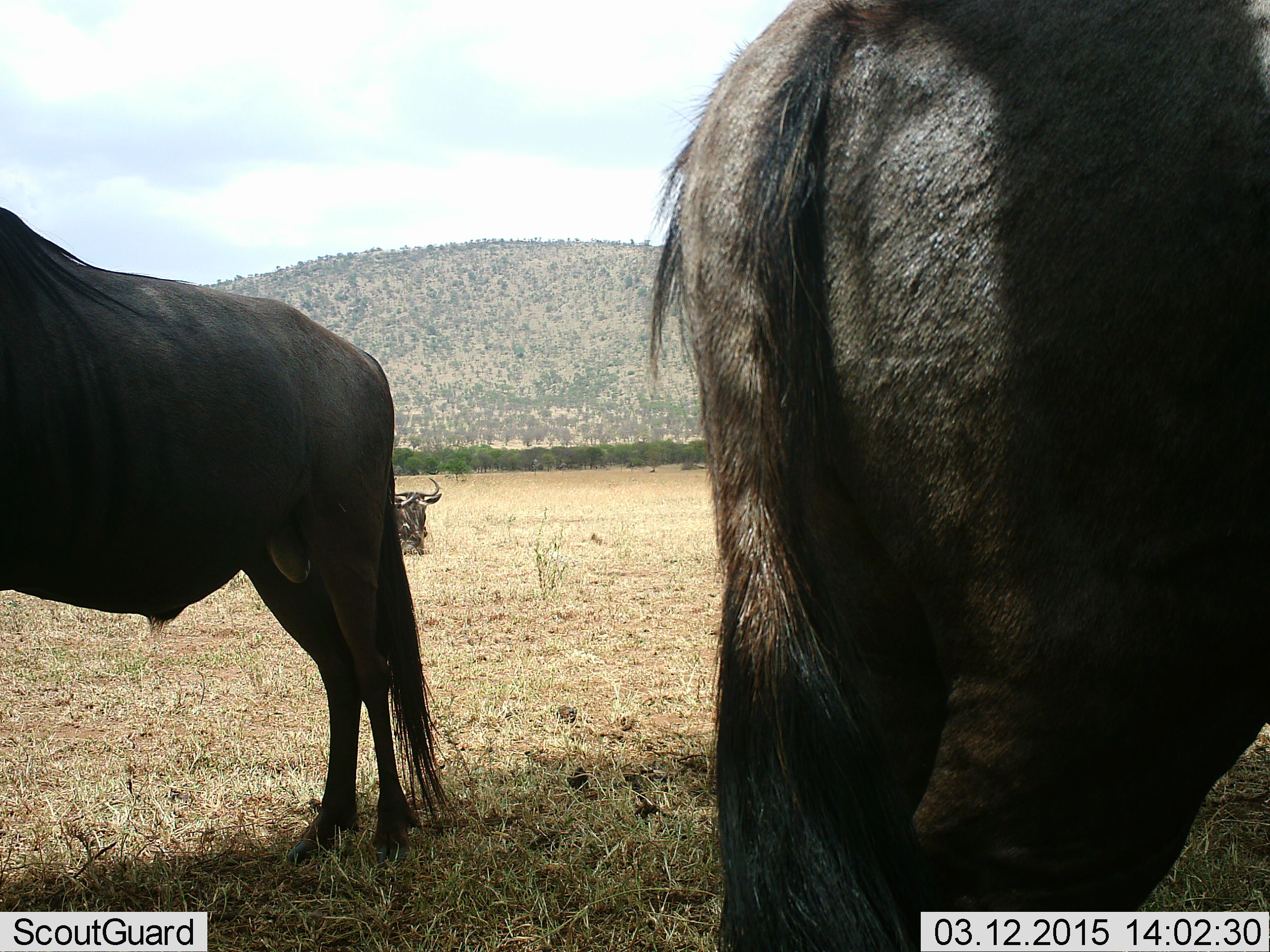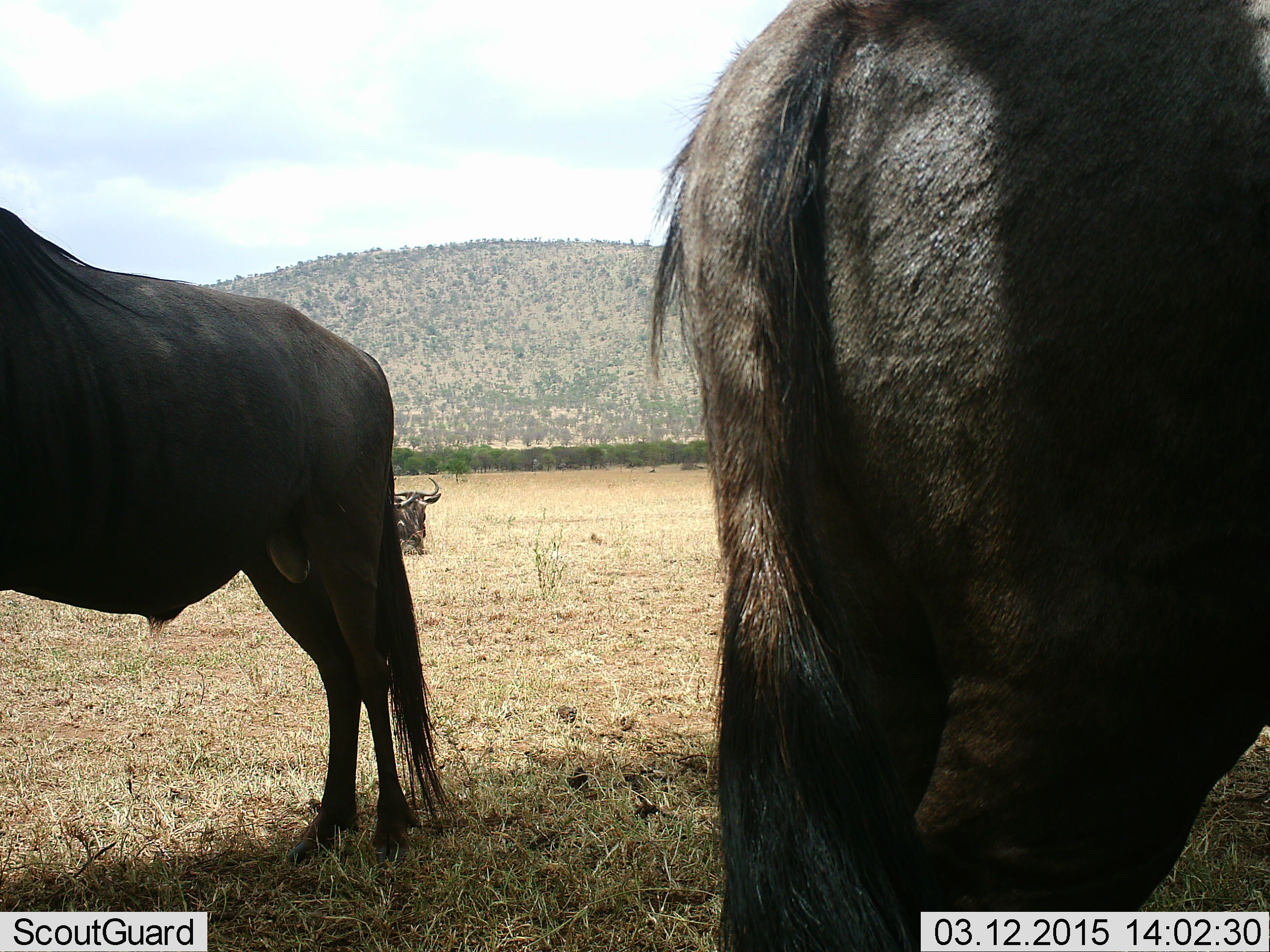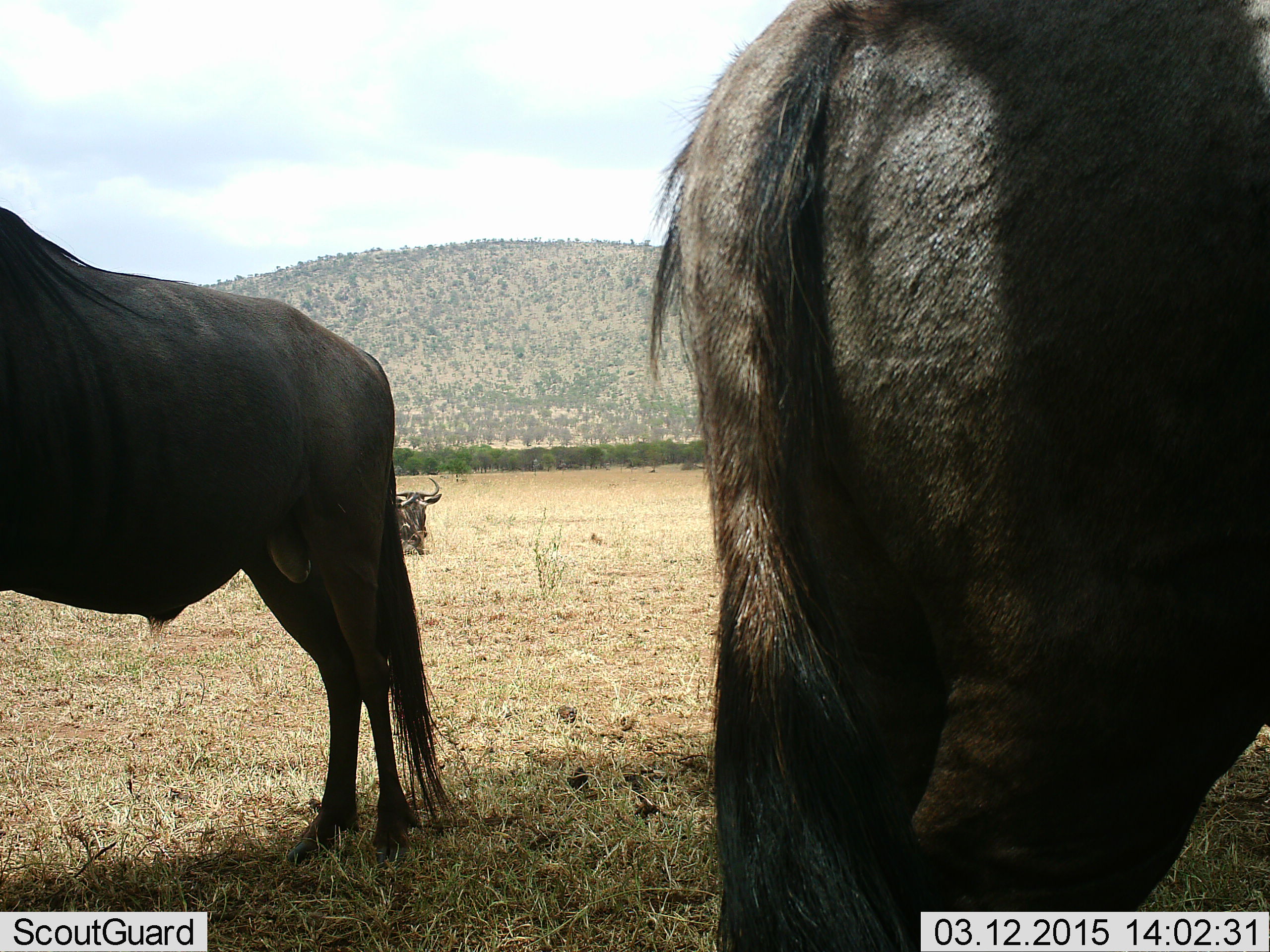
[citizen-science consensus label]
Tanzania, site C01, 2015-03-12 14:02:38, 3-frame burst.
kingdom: Animalia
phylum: Chordata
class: Mammalia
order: Artiodactyla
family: Bovidae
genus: Connochaetes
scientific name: Connochaetes taurinus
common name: blue wildebeest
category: wildebeest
Wildebeest (blue wildebeest) (Connochaetes taurinus), count 3. Behavior (volunteer vote fractions): standing 80%, resting 90%, moving 0%, interacting 0%. Young present (vote fraction): 0%. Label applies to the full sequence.